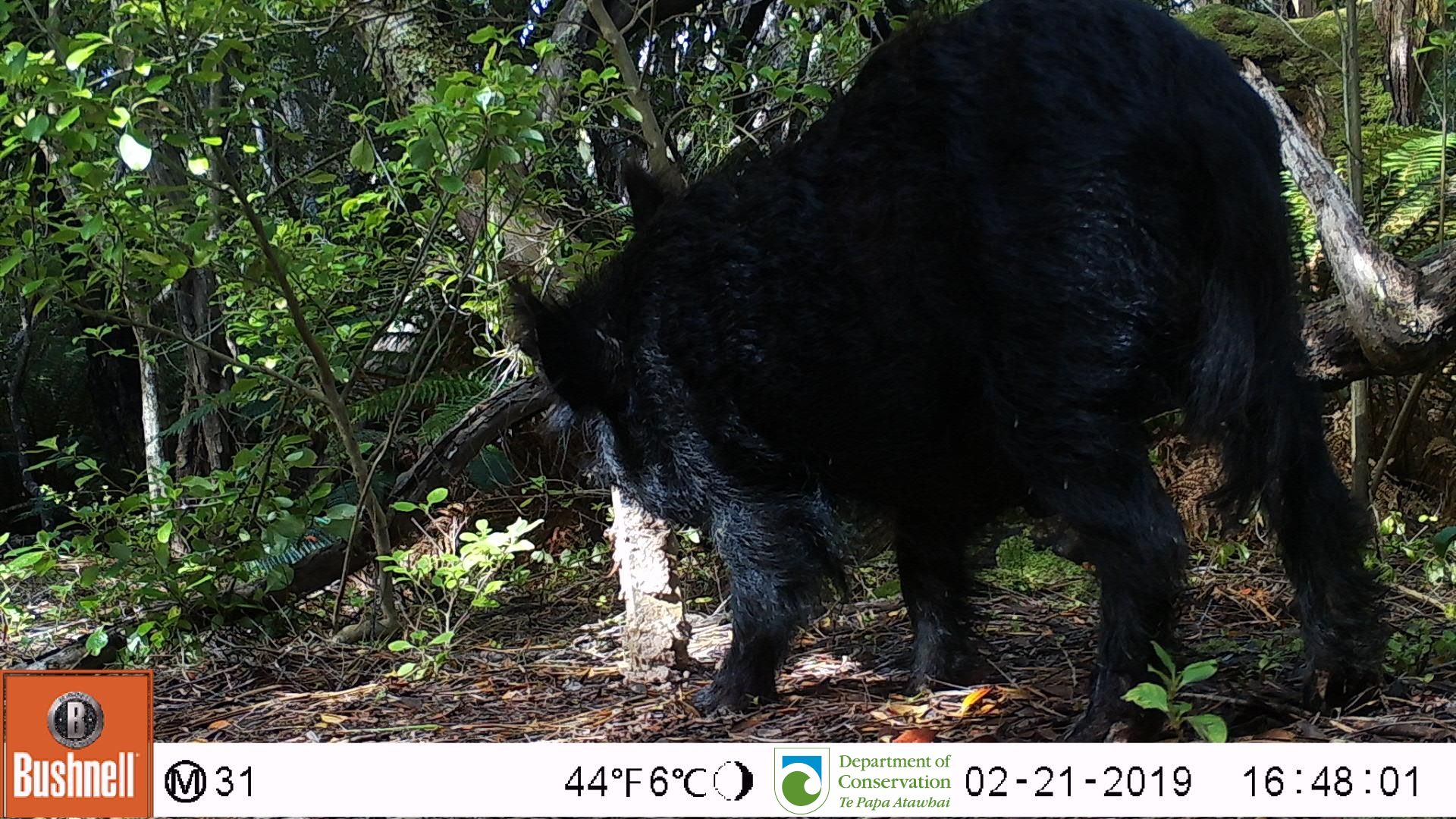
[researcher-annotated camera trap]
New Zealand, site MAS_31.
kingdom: Animalia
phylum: Chordata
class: Mammalia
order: Artiodactyla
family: Suidae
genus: Sus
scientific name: Sus scrofa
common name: pig